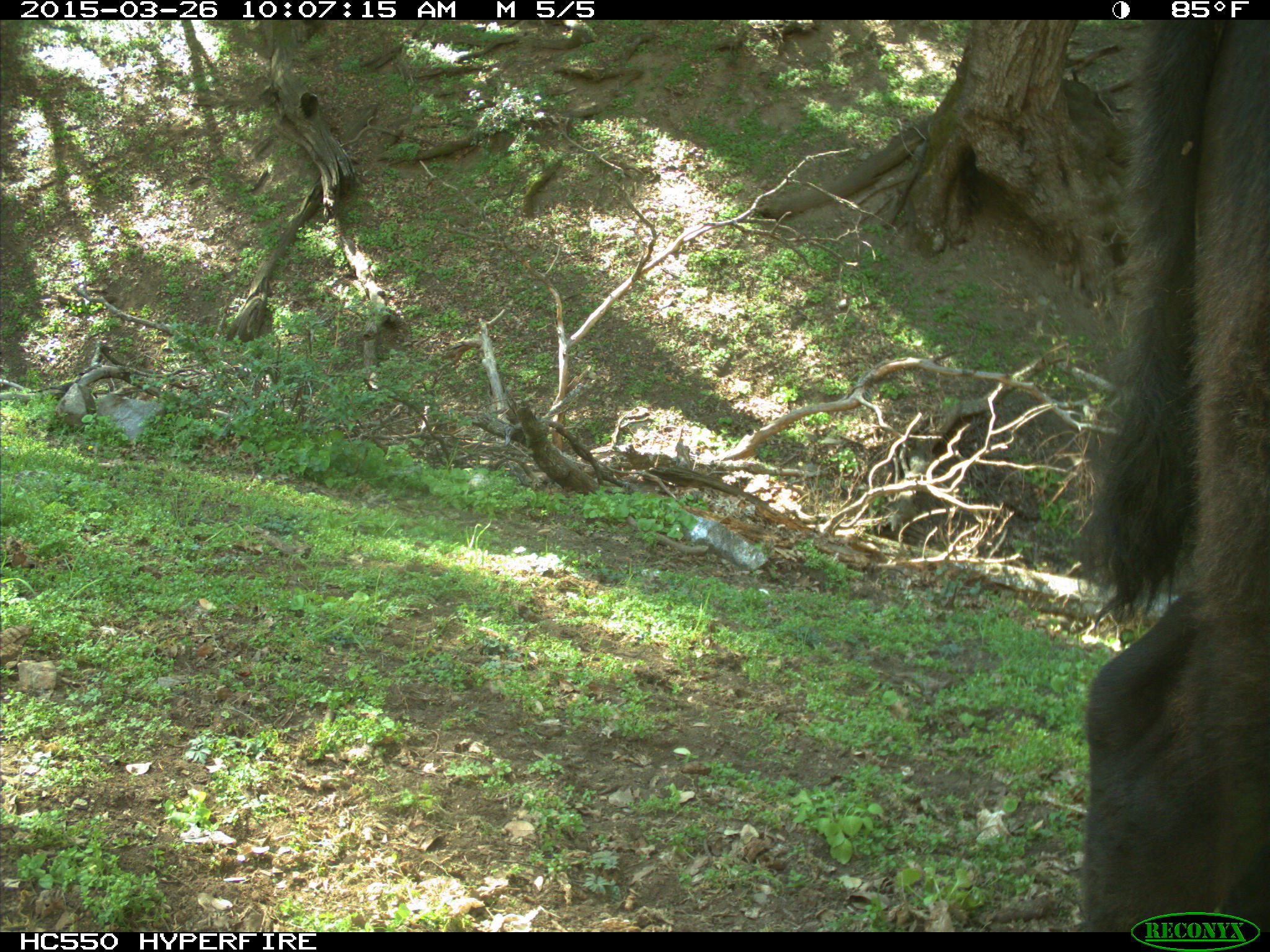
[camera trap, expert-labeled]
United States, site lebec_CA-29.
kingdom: Animalia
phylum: Chordata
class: Mammalia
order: Artiodactyla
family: Bovidae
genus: Bos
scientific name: Bos taurus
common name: domestic cow